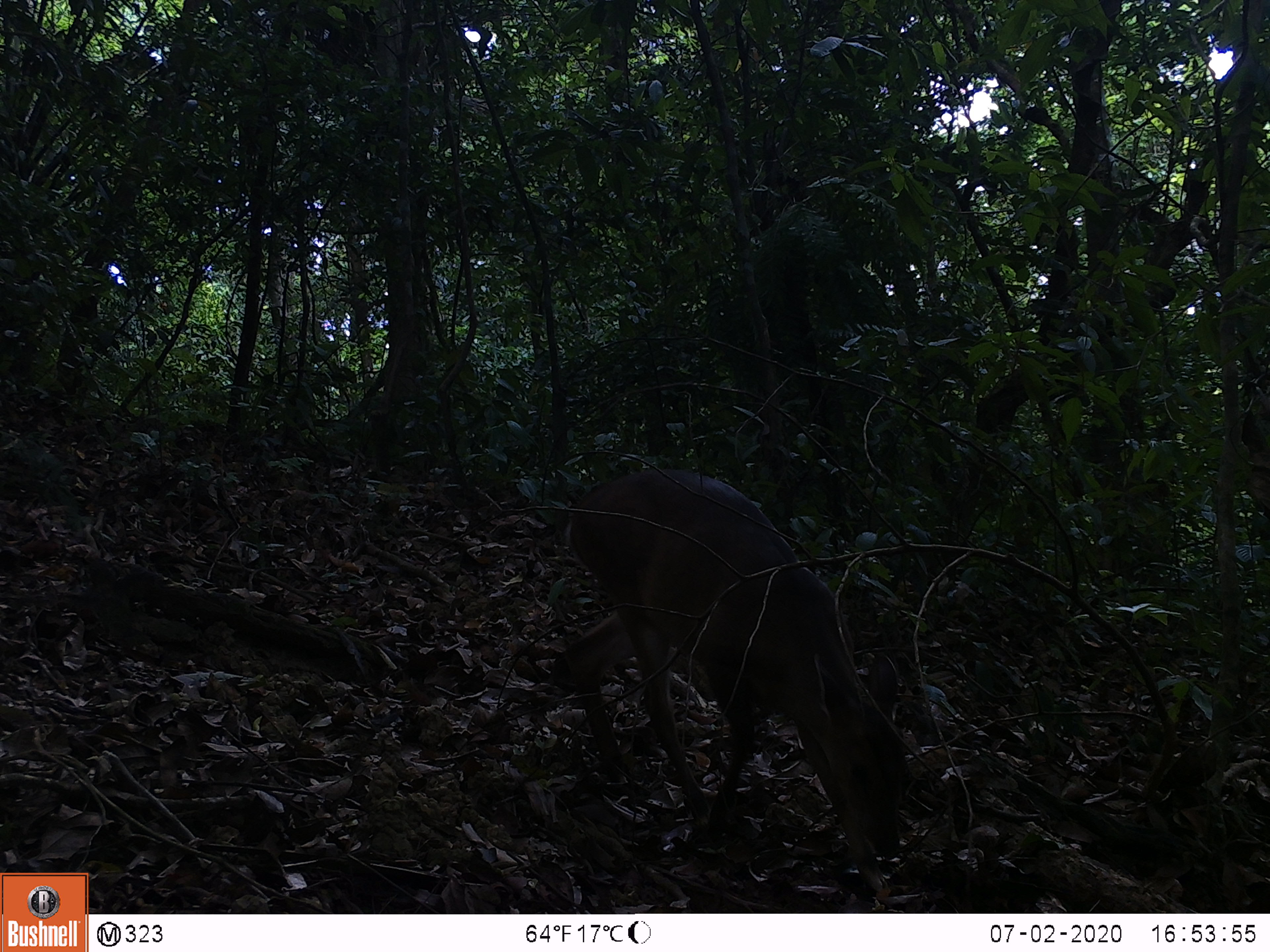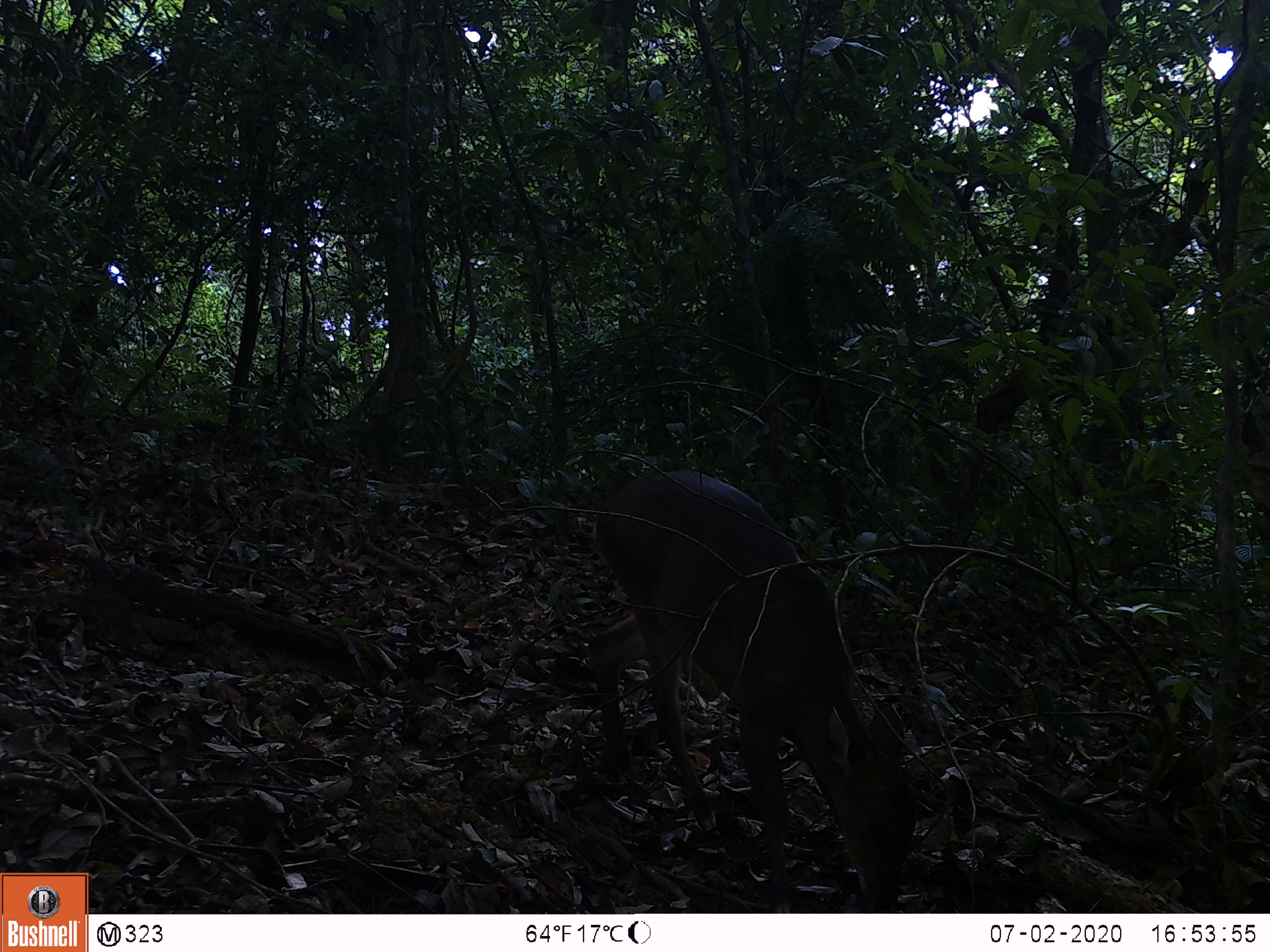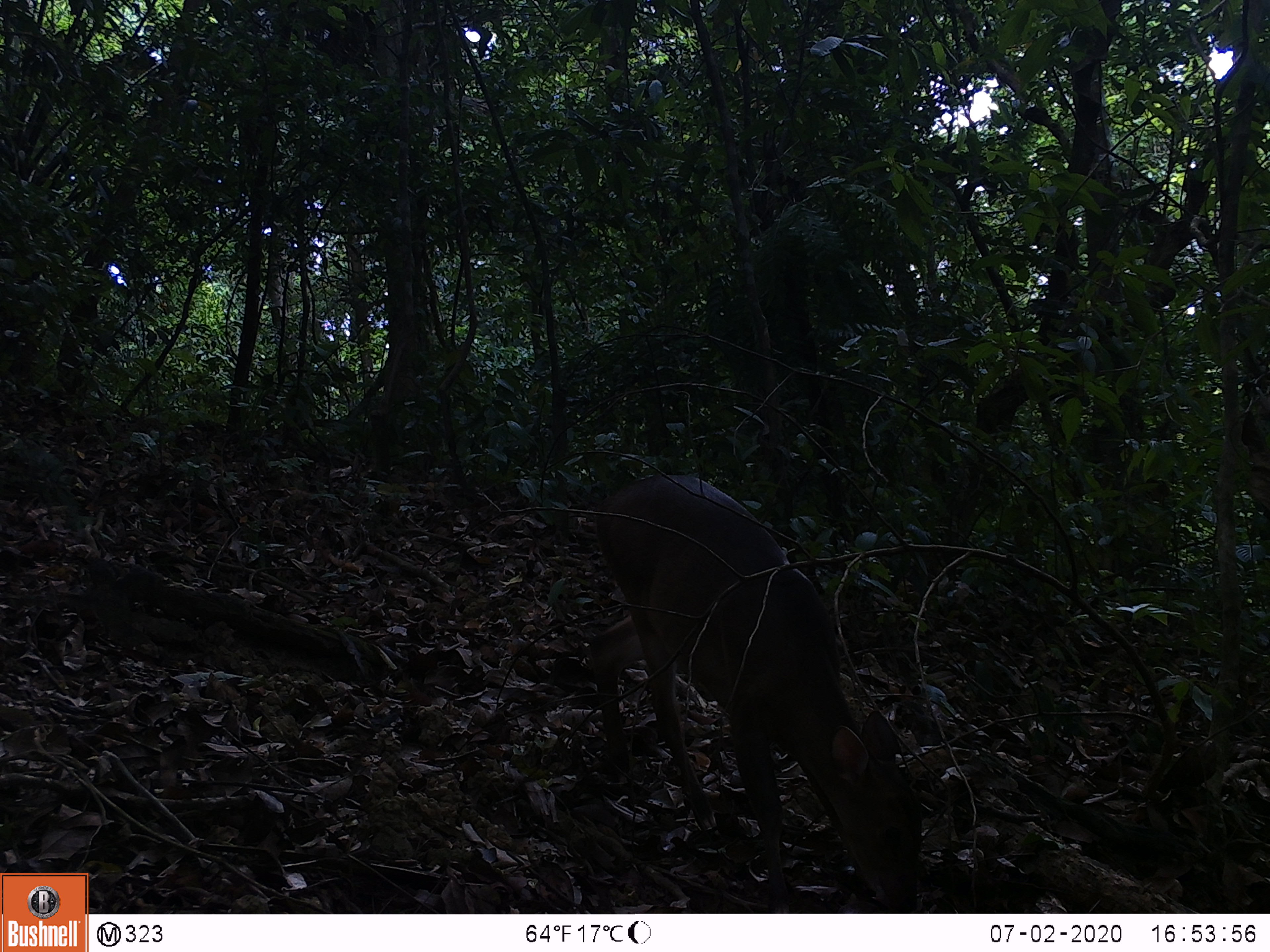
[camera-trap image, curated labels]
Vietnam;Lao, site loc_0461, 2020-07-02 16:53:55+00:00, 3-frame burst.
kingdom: Animalia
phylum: Chordata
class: Mammalia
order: Artiodactyla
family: Cervidae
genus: Muntiacus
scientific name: Muntiacus vuquangensis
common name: large-antlered muntjac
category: large antlered muntjac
Large antlered muntjac (large-antlered muntjac) (Muntiacus vuquangensis). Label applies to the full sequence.